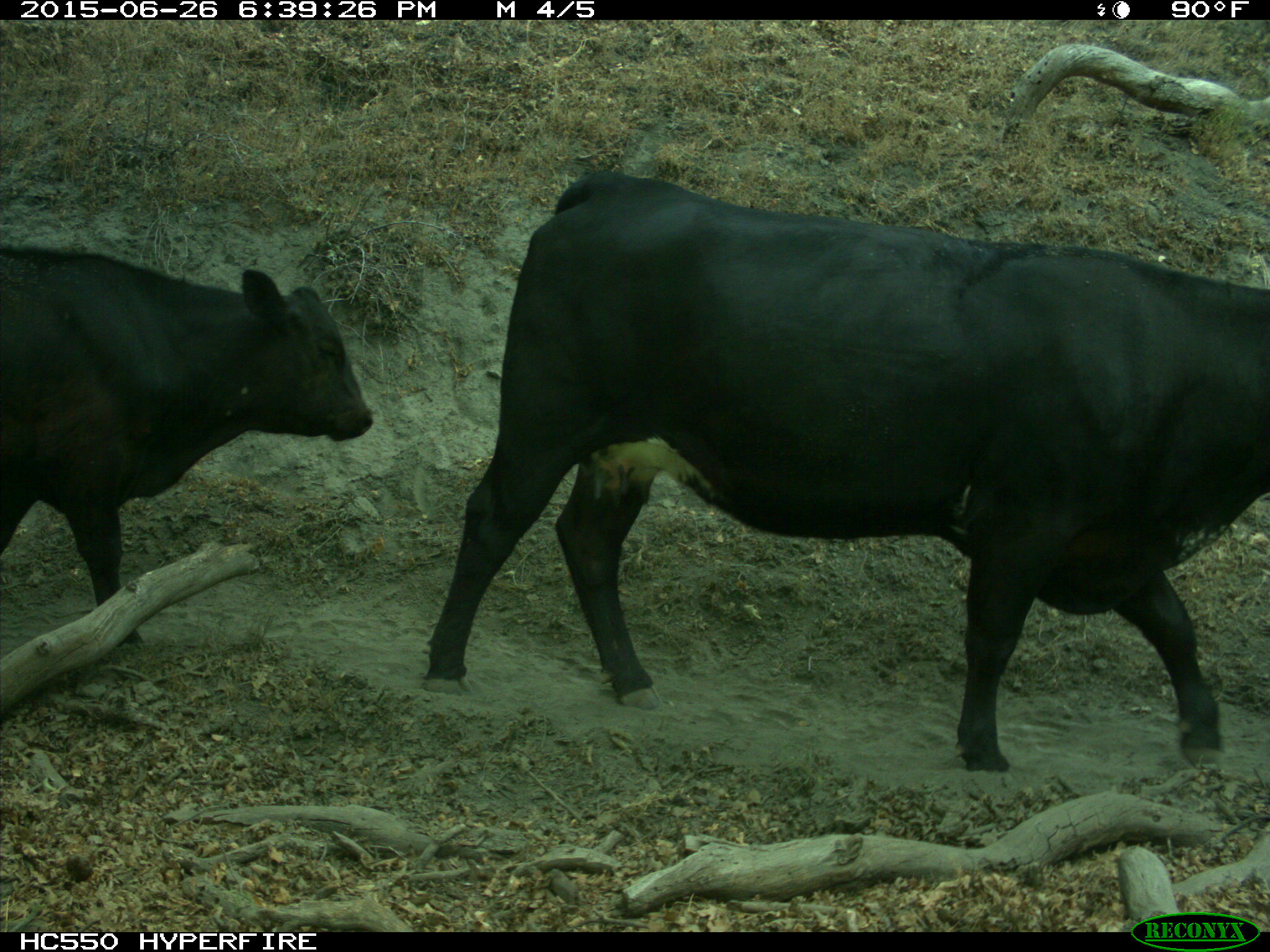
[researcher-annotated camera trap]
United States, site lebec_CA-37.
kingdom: Animalia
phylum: Chordata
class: Mammalia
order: Artiodactyla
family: Bovidae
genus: Bos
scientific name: Bos taurus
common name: domestic cow